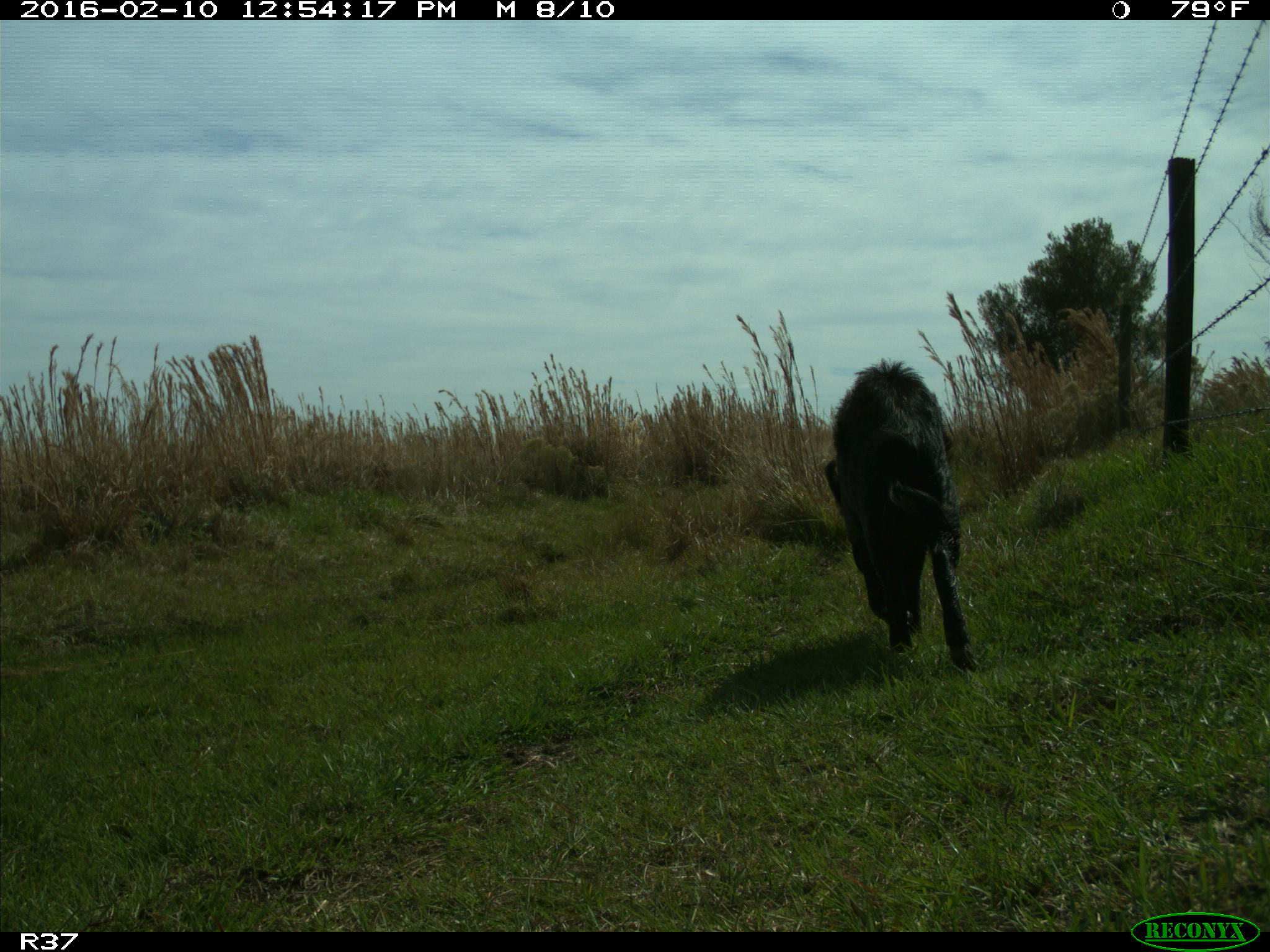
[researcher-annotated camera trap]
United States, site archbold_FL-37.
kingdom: Animalia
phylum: Chordata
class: Mammalia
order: Artiodactyla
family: Suidae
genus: Sus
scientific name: Sus scrofa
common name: wild boar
Sus scrofa (wild boar).